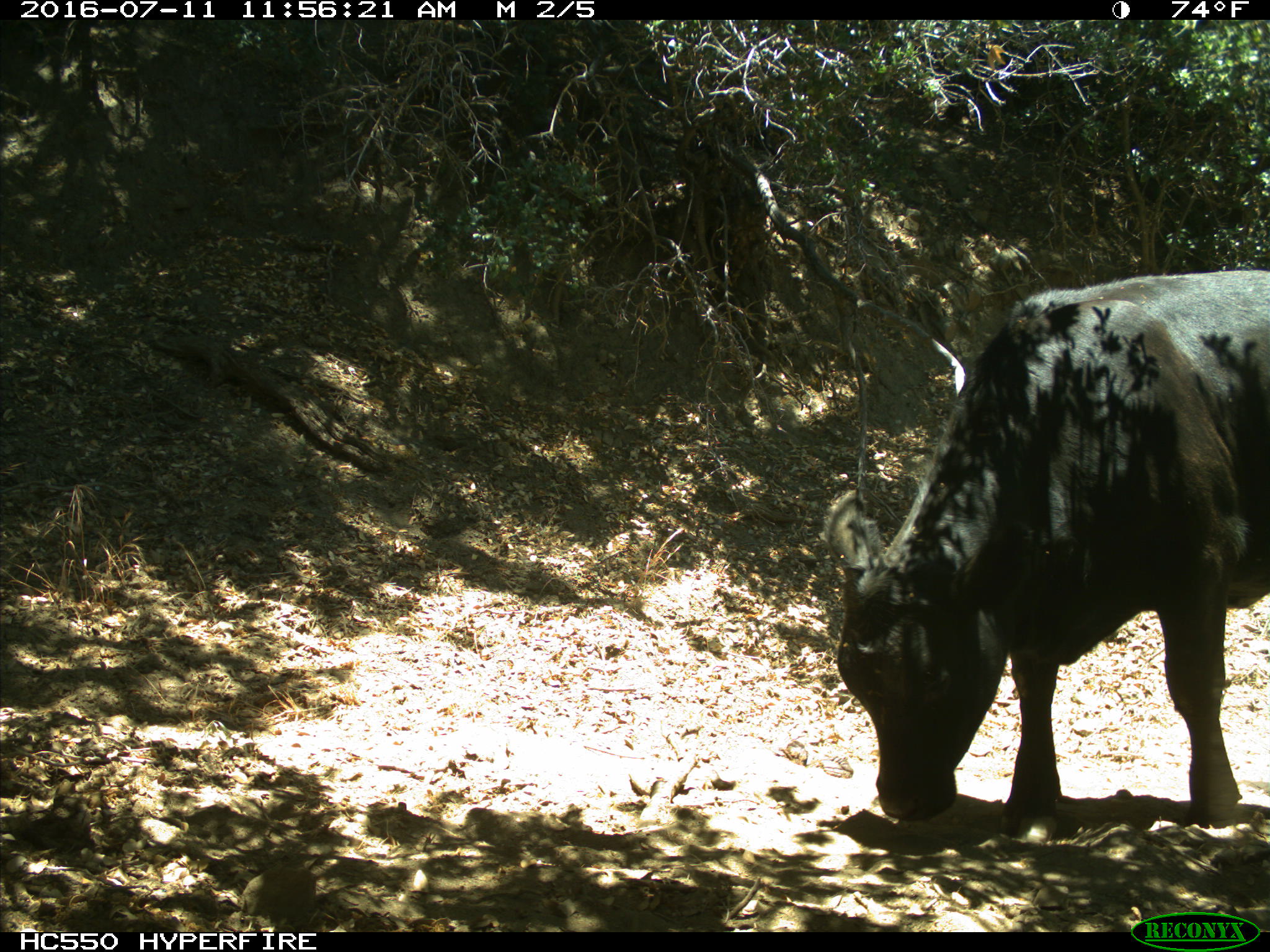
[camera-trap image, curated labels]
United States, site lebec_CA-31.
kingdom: Animalia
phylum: Chordata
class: Mammalia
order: Artiodactyla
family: Bovidae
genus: Bos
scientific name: Bos taurus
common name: domestic cow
Bos taurus (domestic cow).